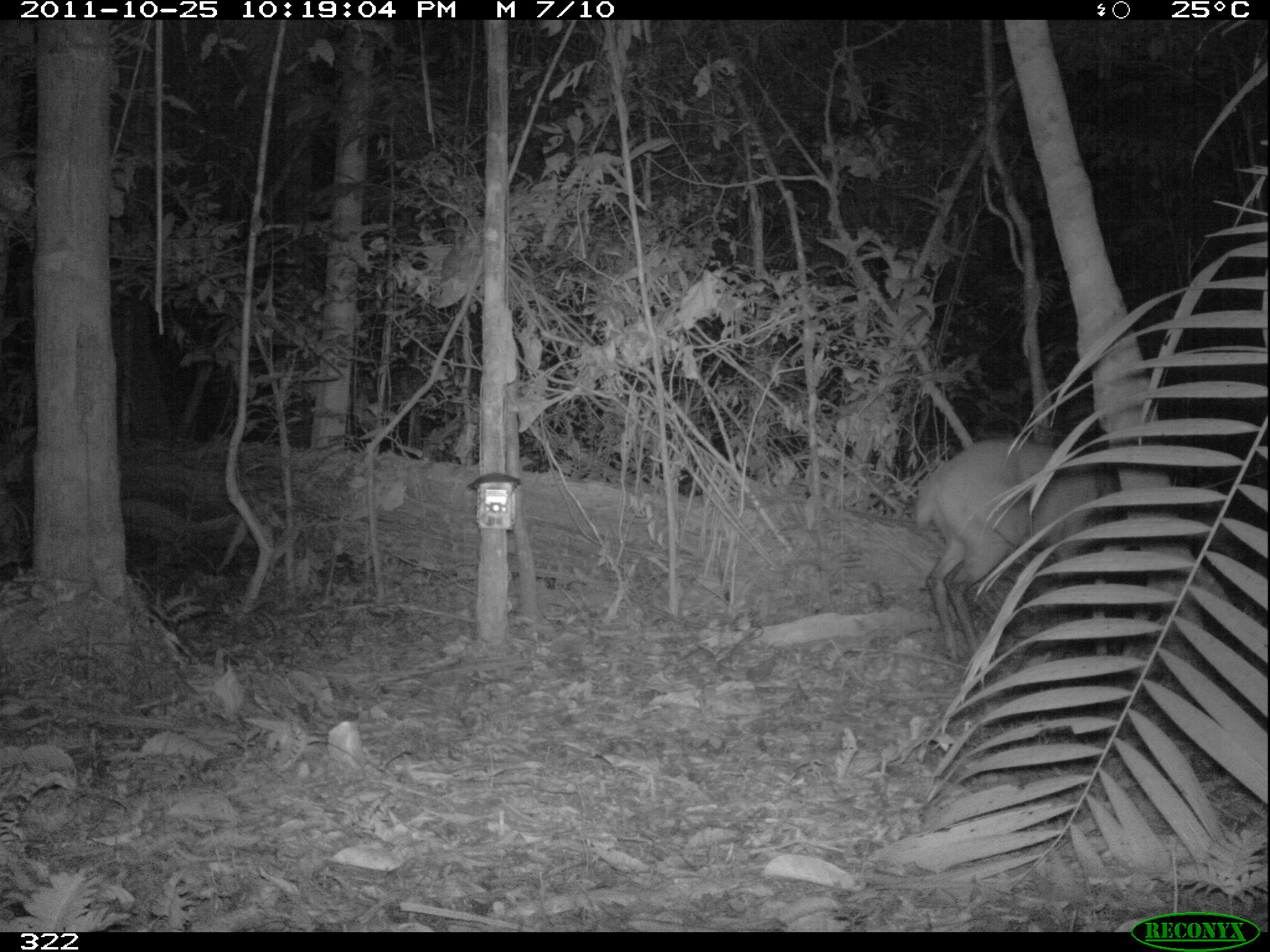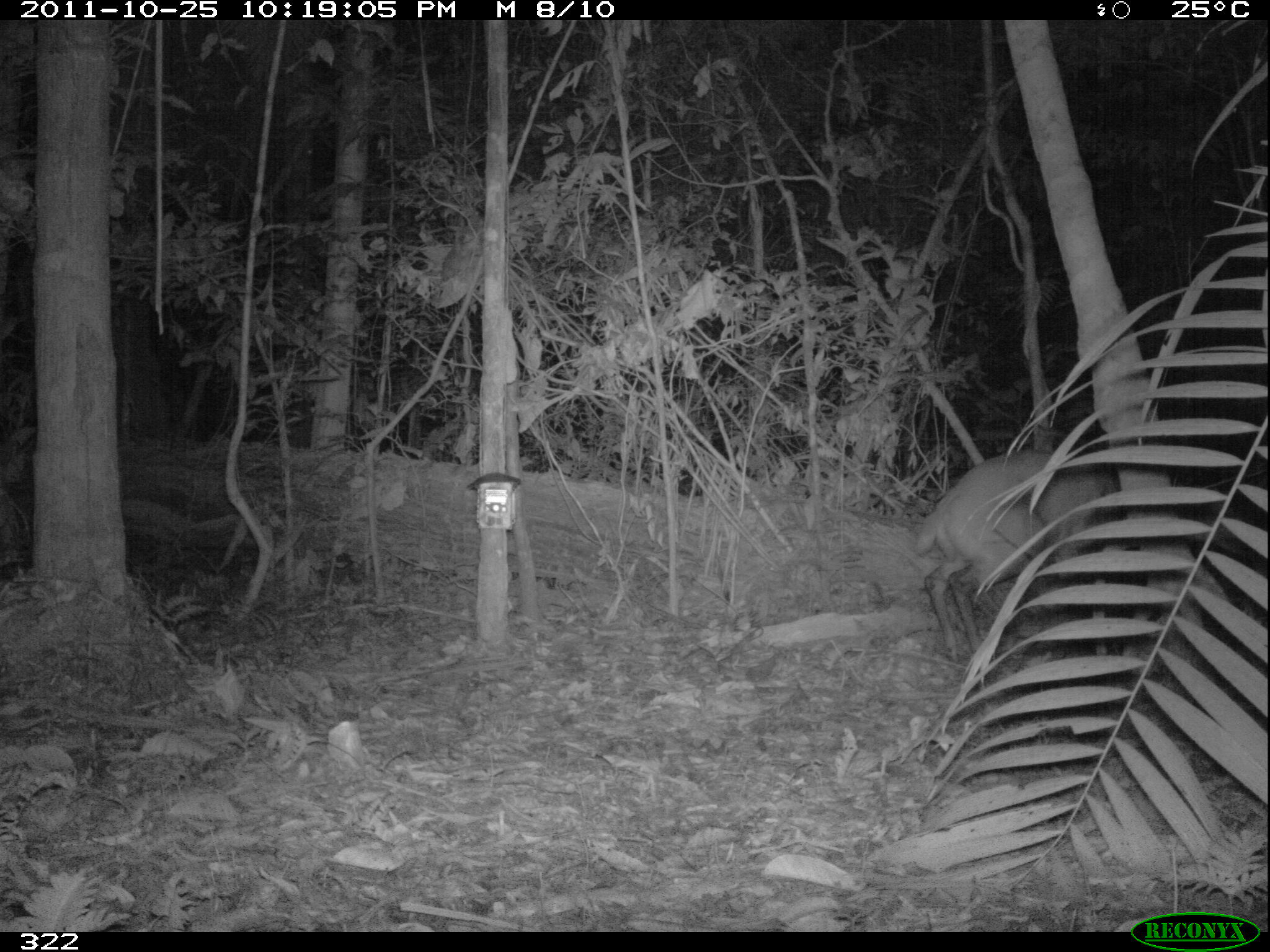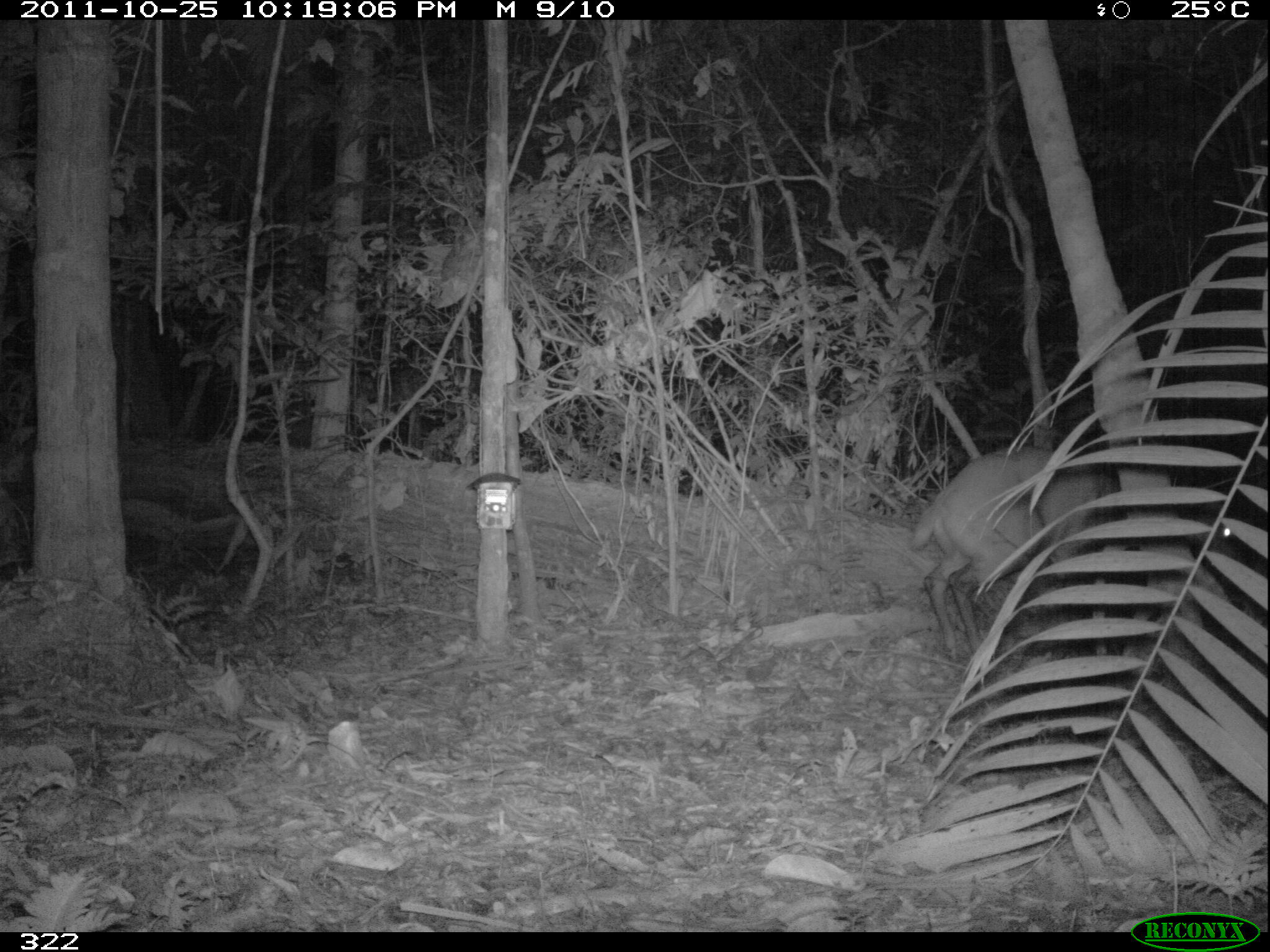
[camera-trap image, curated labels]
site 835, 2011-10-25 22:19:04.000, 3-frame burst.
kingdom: Animalia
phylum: Chordata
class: Mammalia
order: Artiodactyla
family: Cervidae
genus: Mazama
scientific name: Mazama americana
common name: red brocket